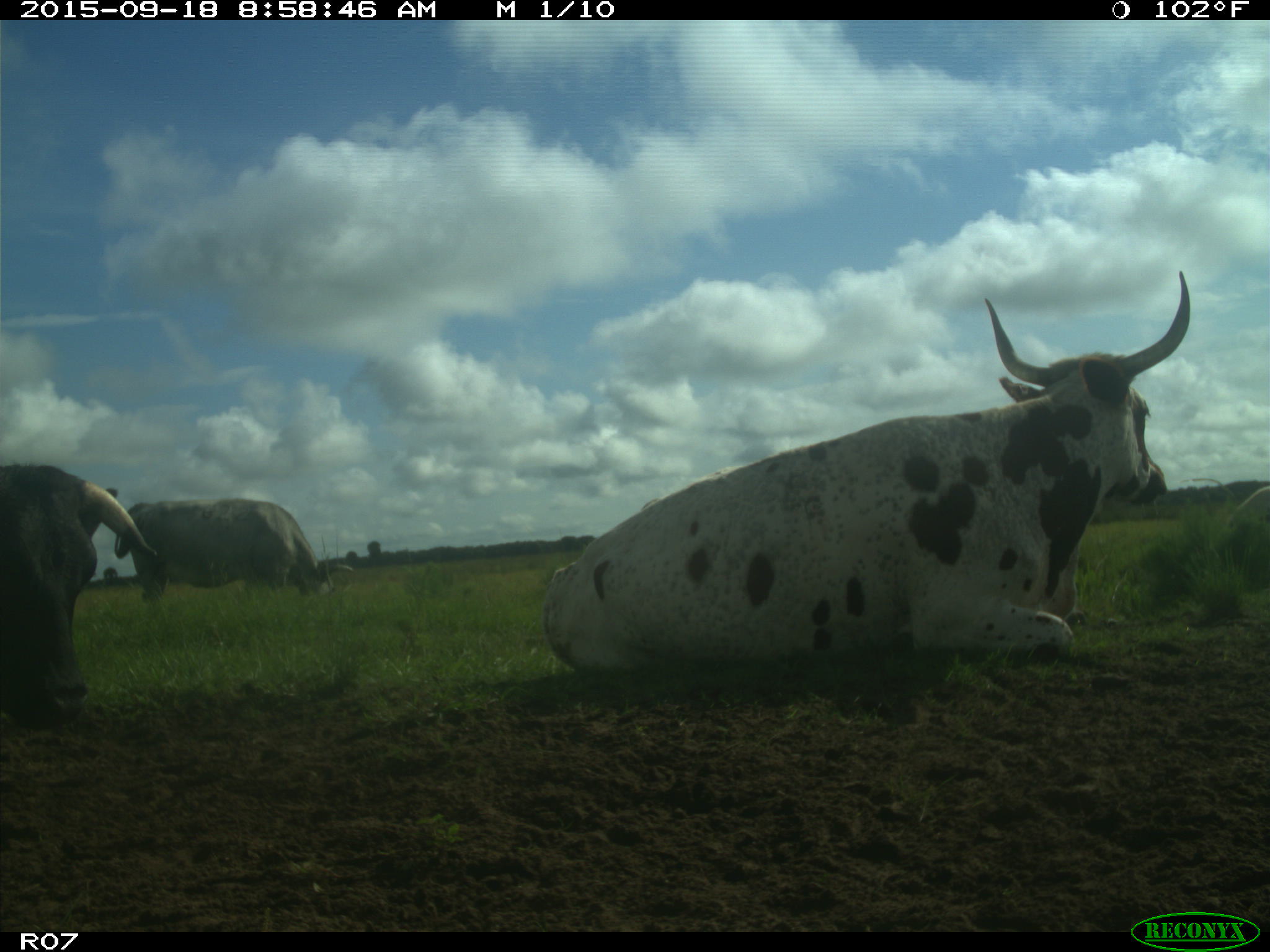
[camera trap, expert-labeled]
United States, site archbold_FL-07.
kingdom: Animalia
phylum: Chordata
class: Mammalia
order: Artiodactyla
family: Bovidae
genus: Bos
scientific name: Bos taurus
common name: domestic cow